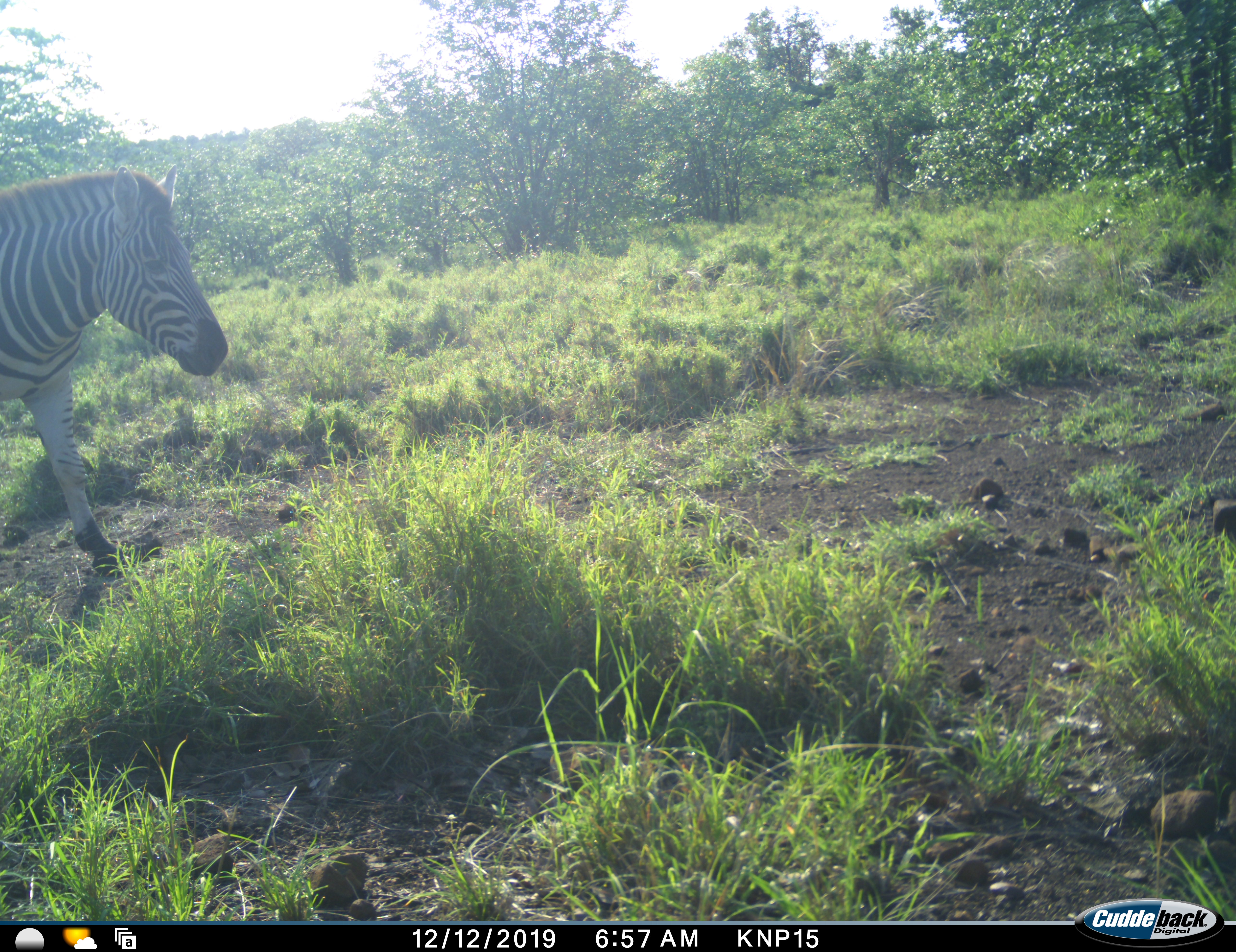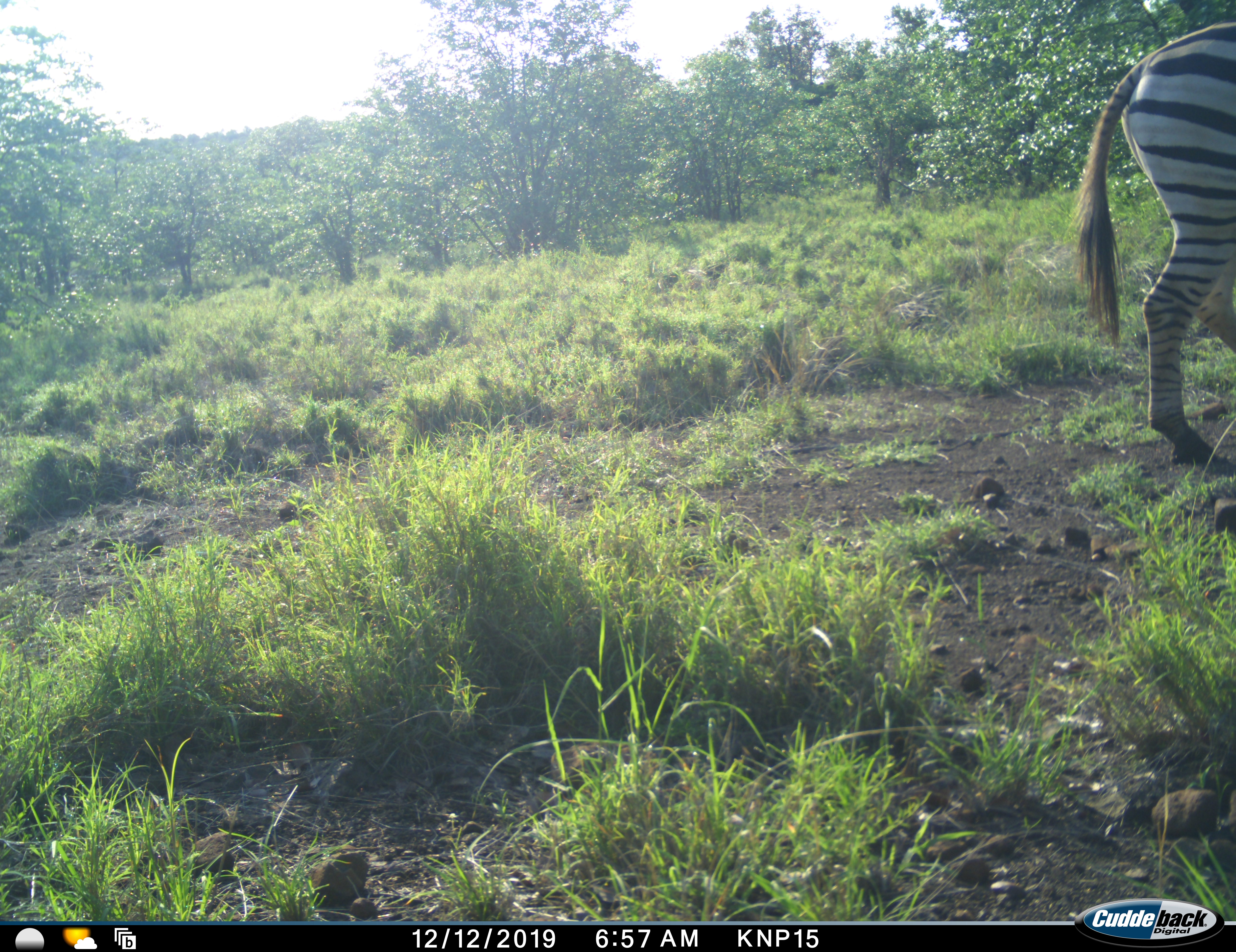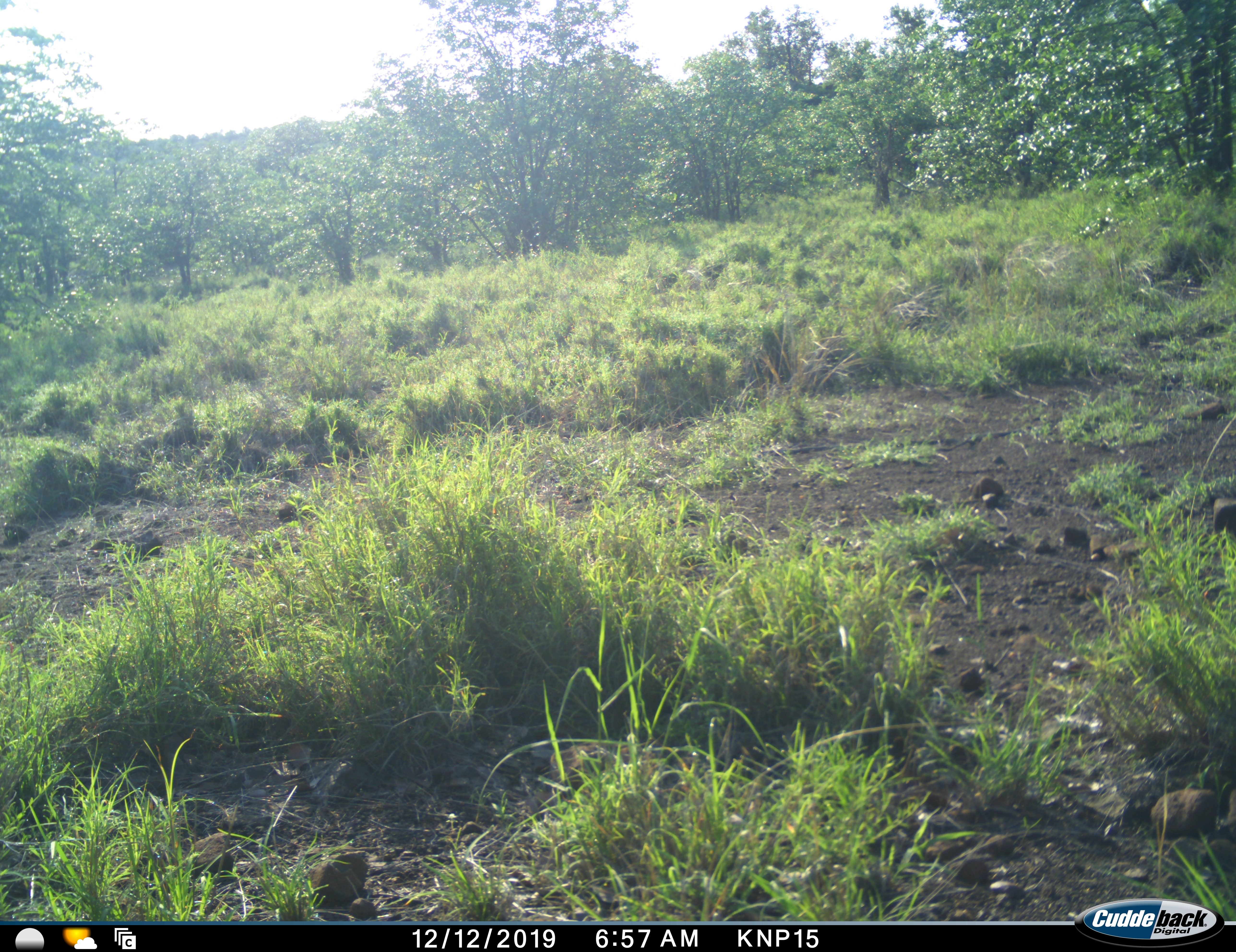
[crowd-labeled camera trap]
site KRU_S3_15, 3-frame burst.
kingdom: Animalia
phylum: Chordata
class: Mammalia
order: Perissodactyla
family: Equidae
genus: Equus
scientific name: Equus quagga burchellii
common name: burchell's zebra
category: zebraburchells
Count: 1.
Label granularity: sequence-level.